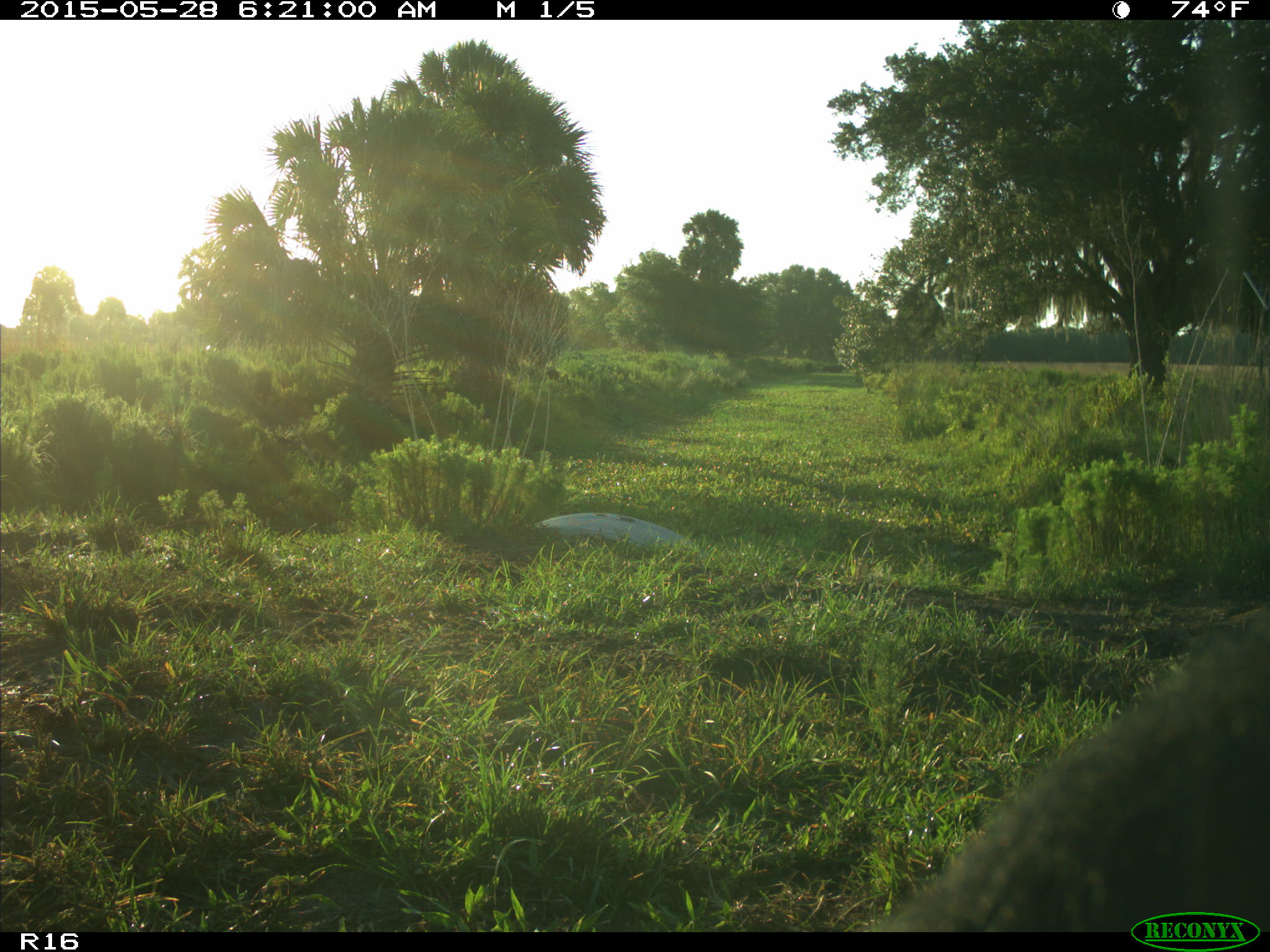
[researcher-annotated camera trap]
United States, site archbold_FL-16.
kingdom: Animalia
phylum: Chordata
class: Mammalia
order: Artiodactyla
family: Bovidae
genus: Bos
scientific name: Bos taurus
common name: domestic cow